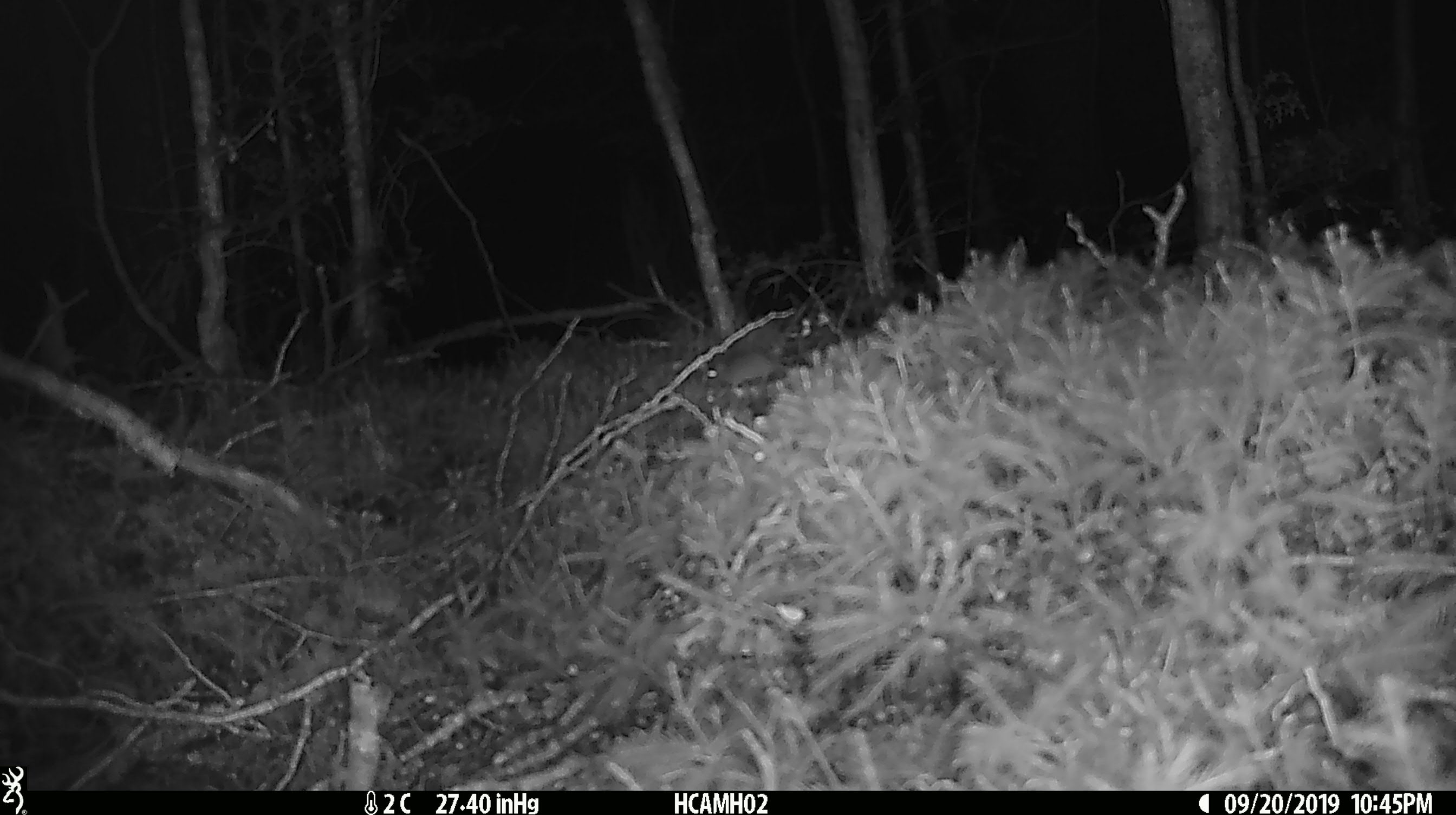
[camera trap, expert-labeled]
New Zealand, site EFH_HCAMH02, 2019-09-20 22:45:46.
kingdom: Animalia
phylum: Chordata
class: Mammalia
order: Rodentia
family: Muridae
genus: Mus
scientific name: Mus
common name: mouse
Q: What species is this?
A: Mouse (Mus).